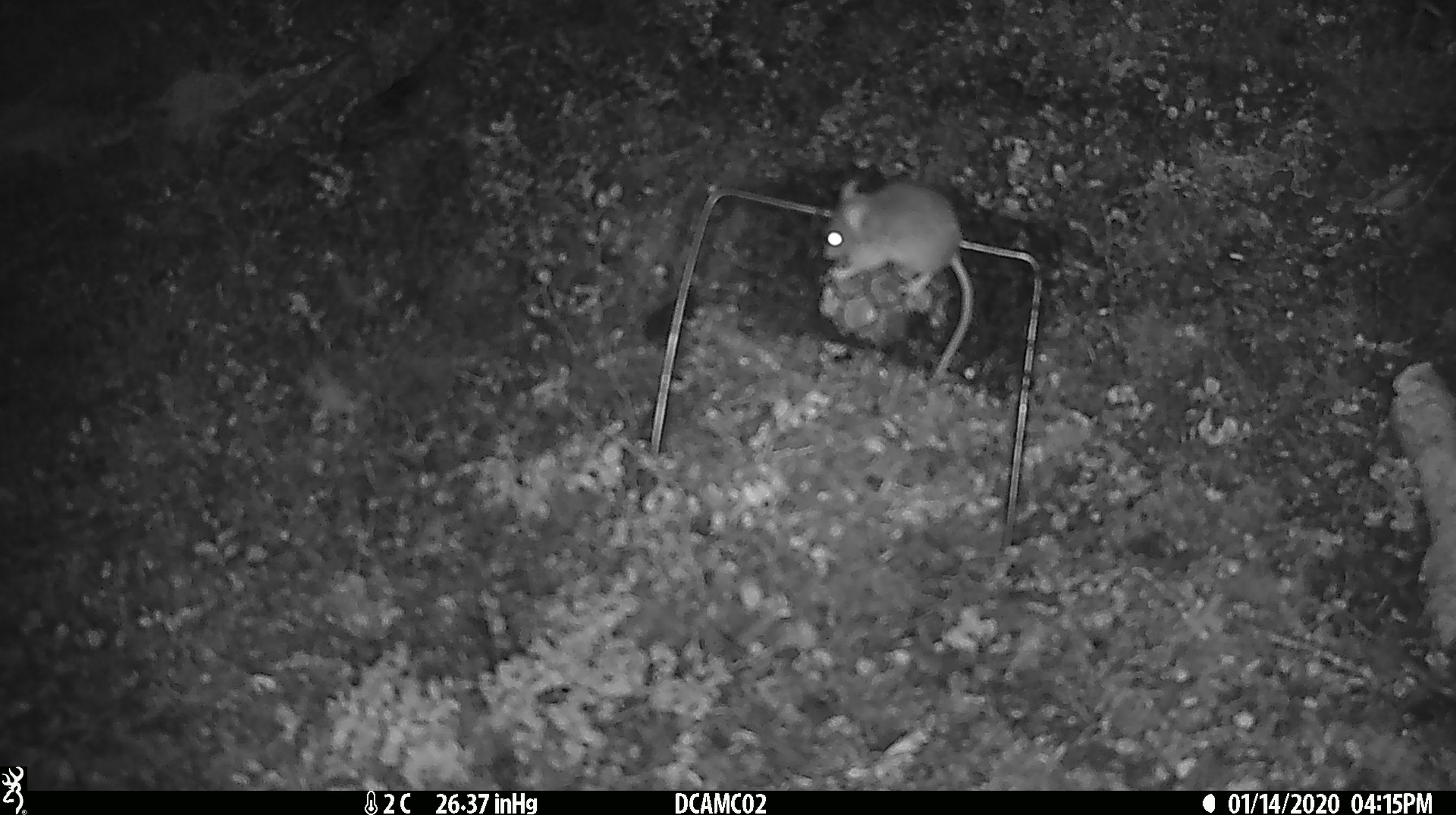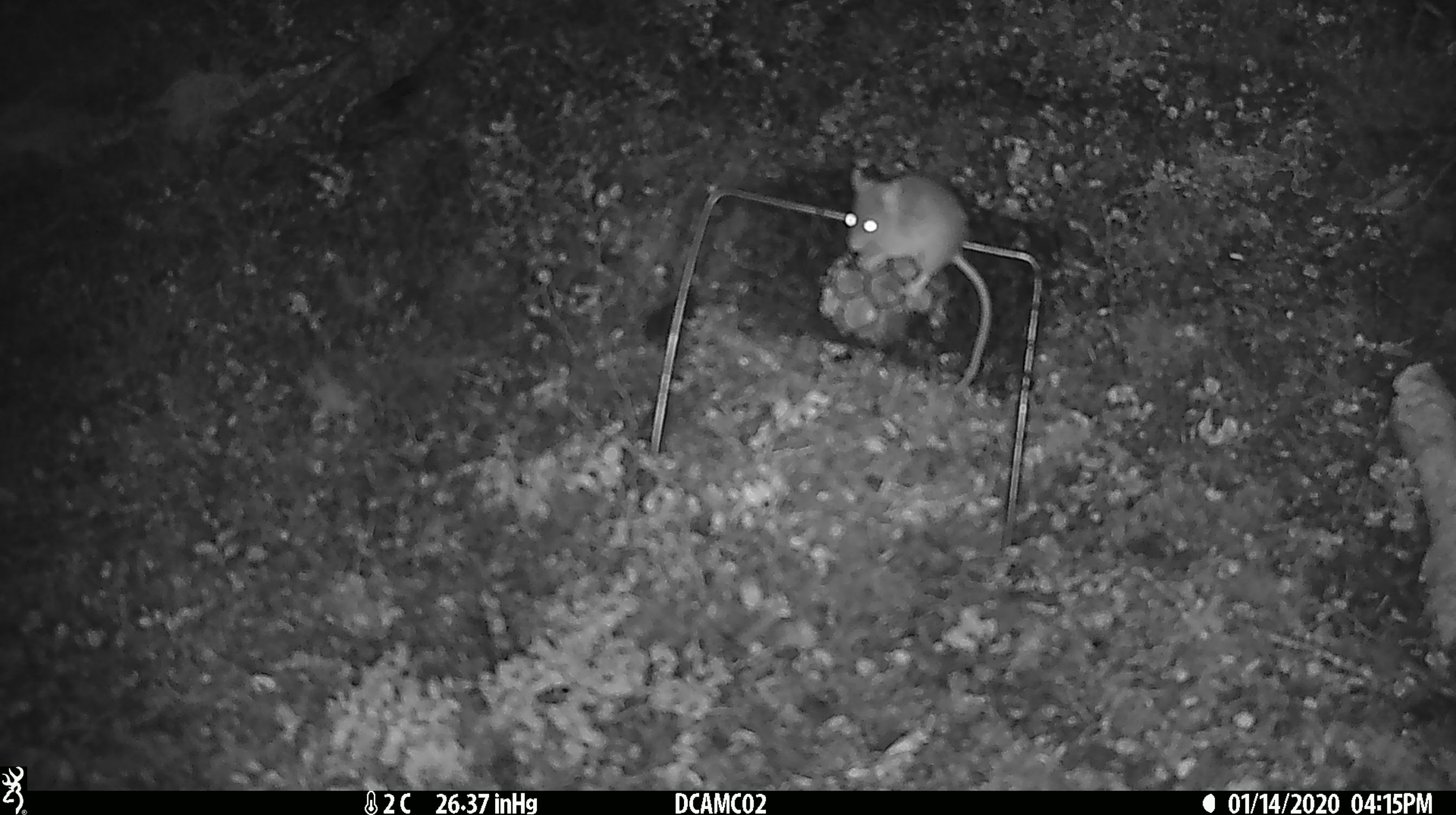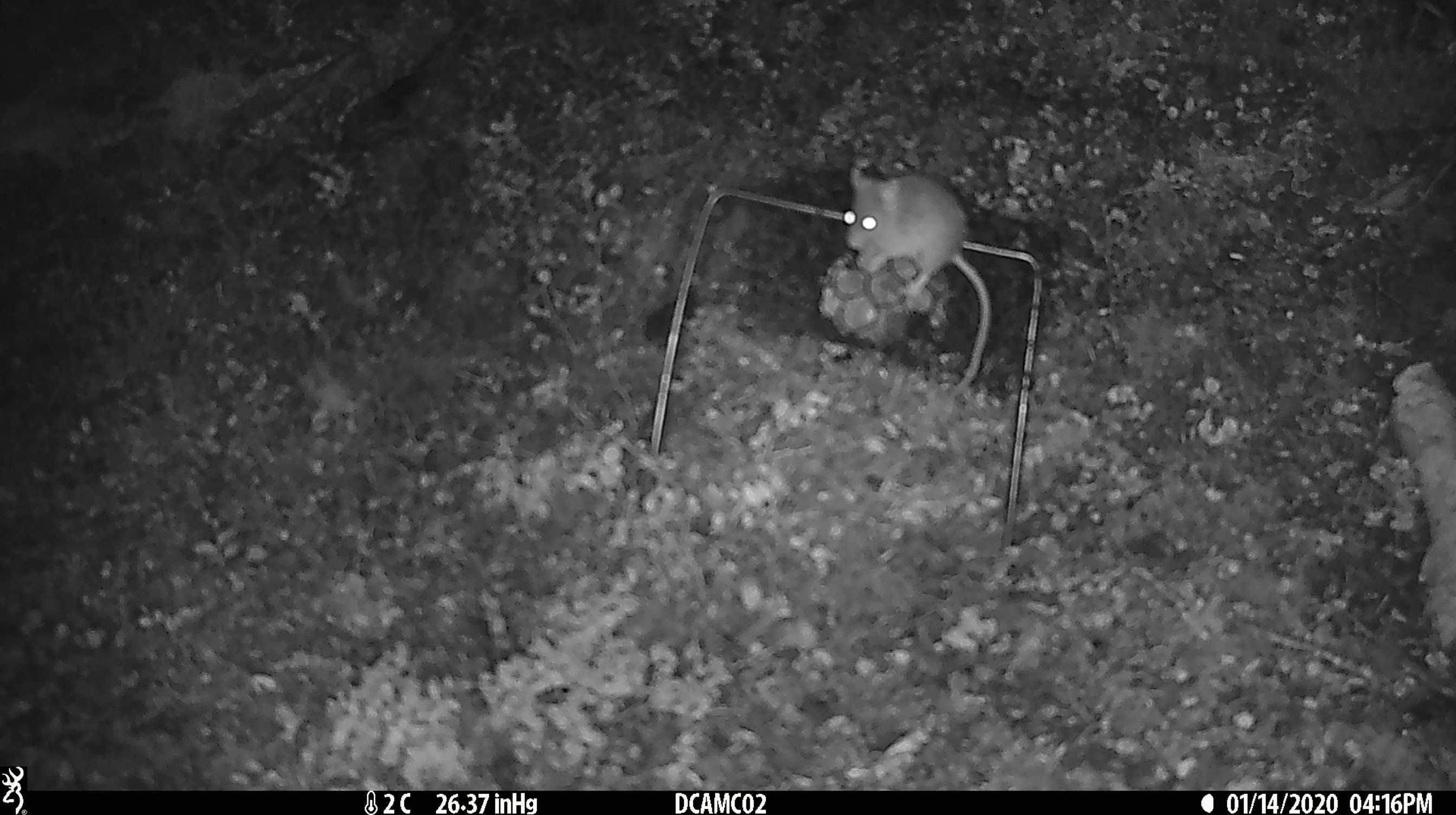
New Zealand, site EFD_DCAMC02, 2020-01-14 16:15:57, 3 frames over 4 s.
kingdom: Animalia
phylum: Chordata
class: Mammalia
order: Rodentia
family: Muridae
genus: Mus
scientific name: Mus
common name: mouse